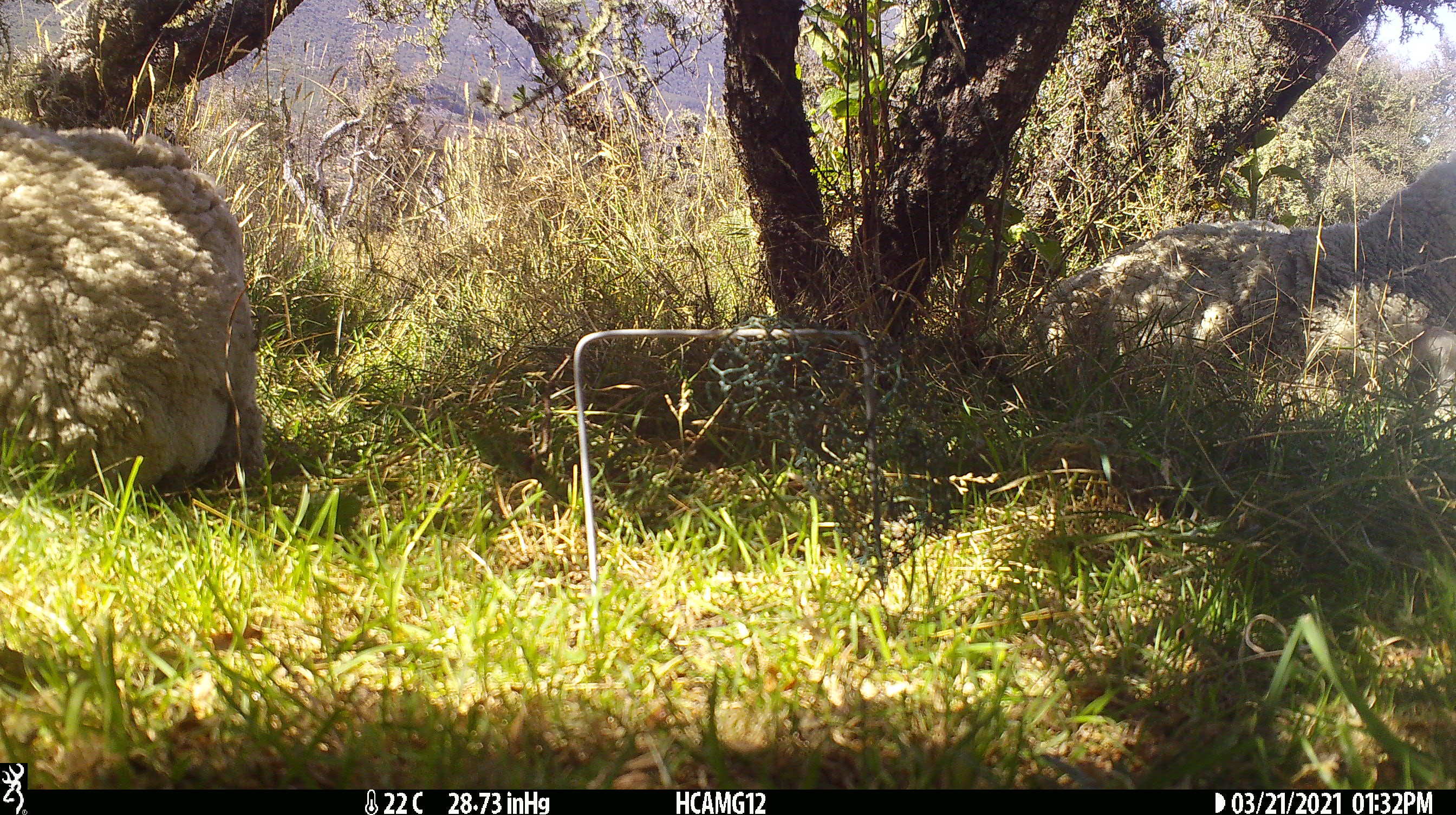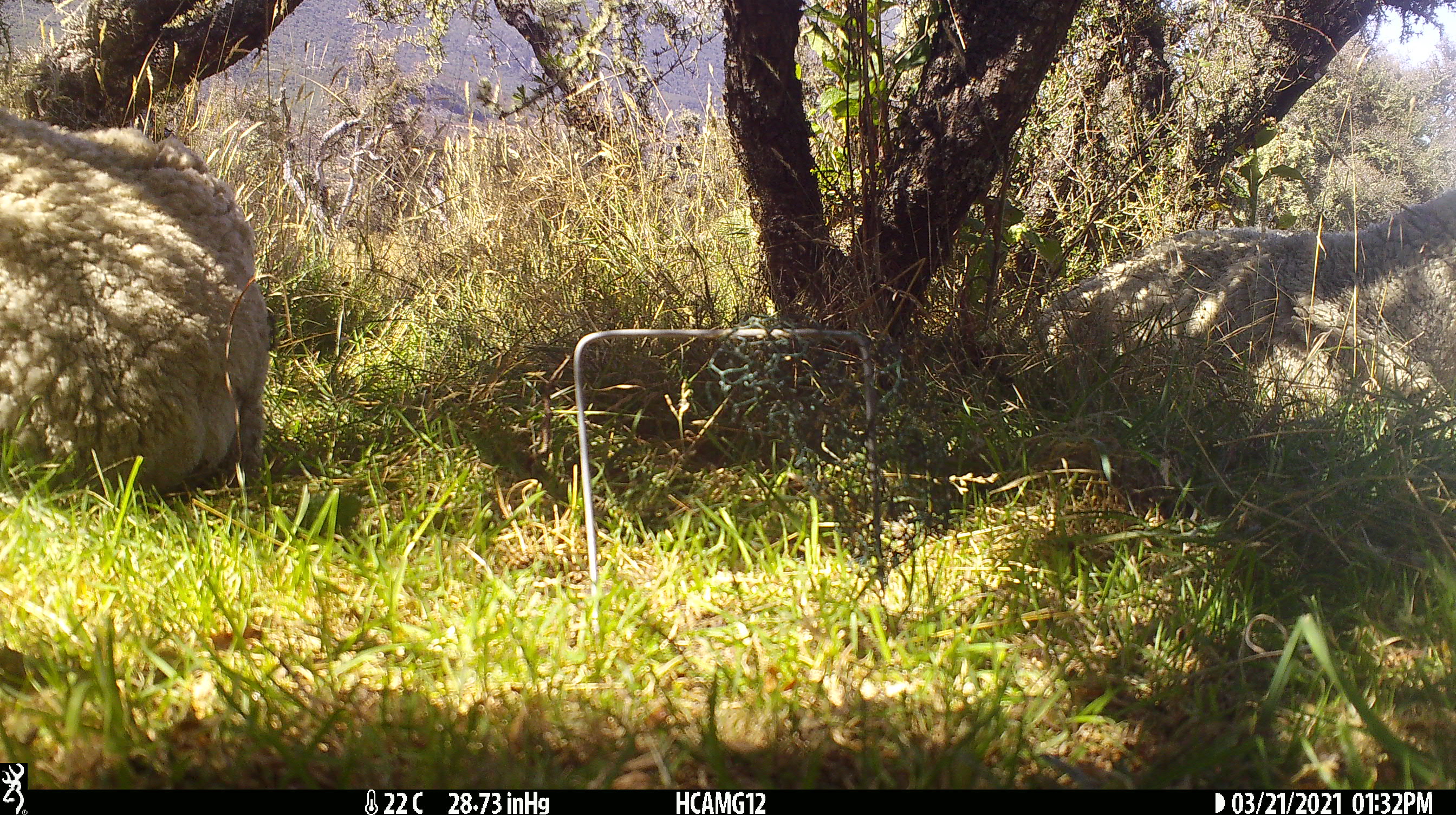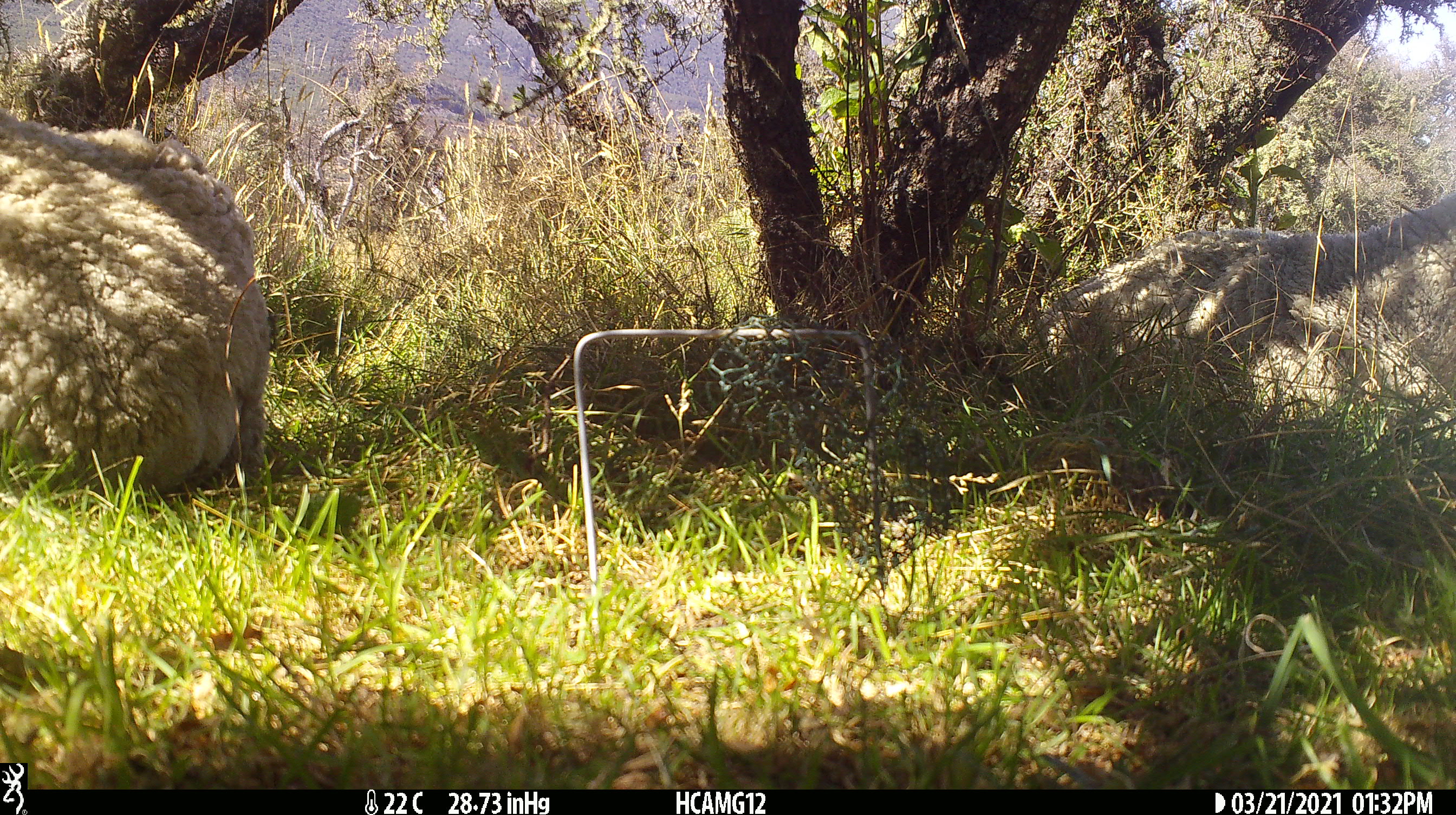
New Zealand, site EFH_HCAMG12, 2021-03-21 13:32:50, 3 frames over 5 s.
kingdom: Animalia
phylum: Chordata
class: Mammalia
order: Artiodactyla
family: Bovidae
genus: Ovis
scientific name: Ovis aries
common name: domestic sheep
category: sheep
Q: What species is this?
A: Sheep (domestic sheep) (Ovis aries).